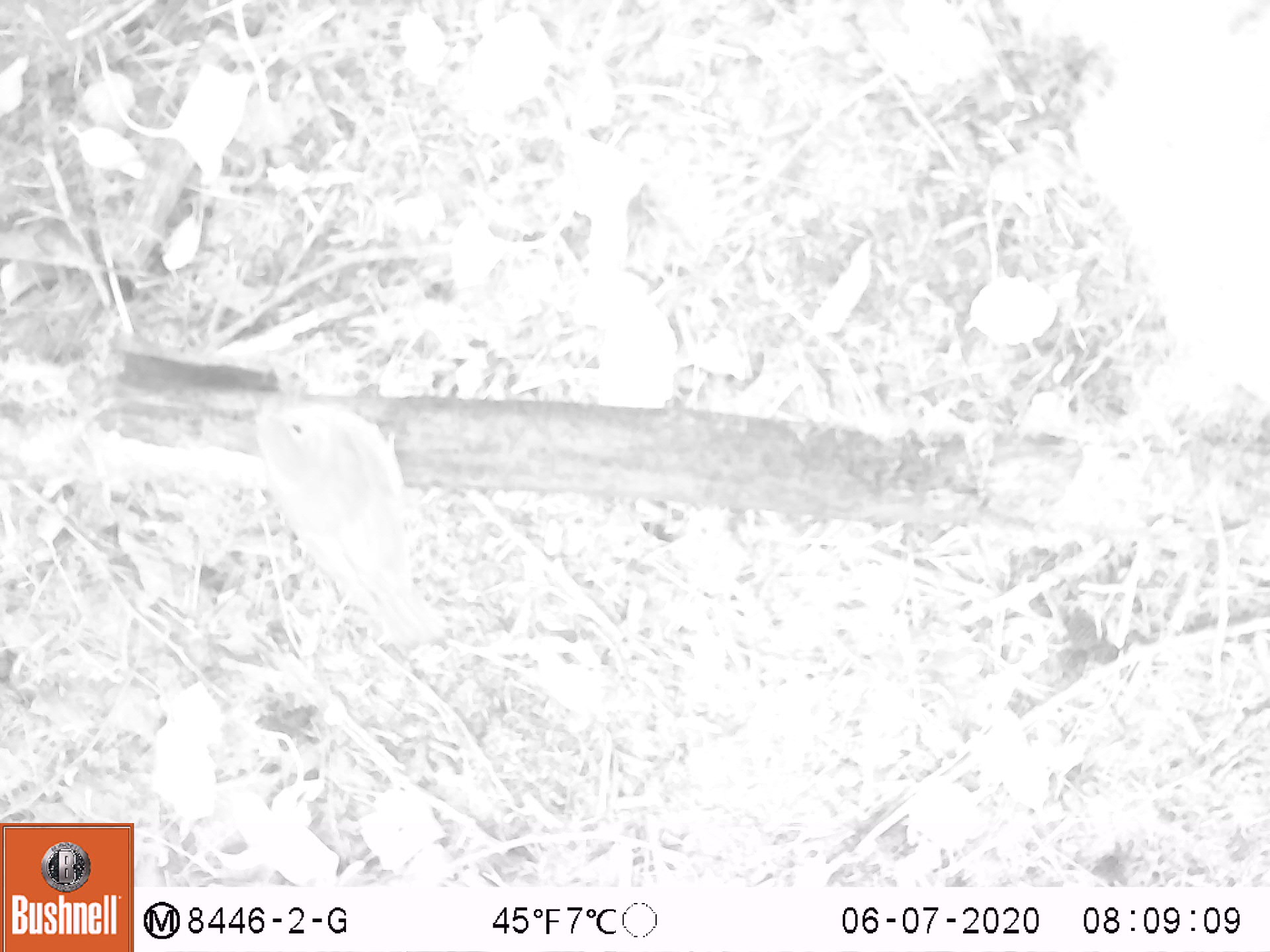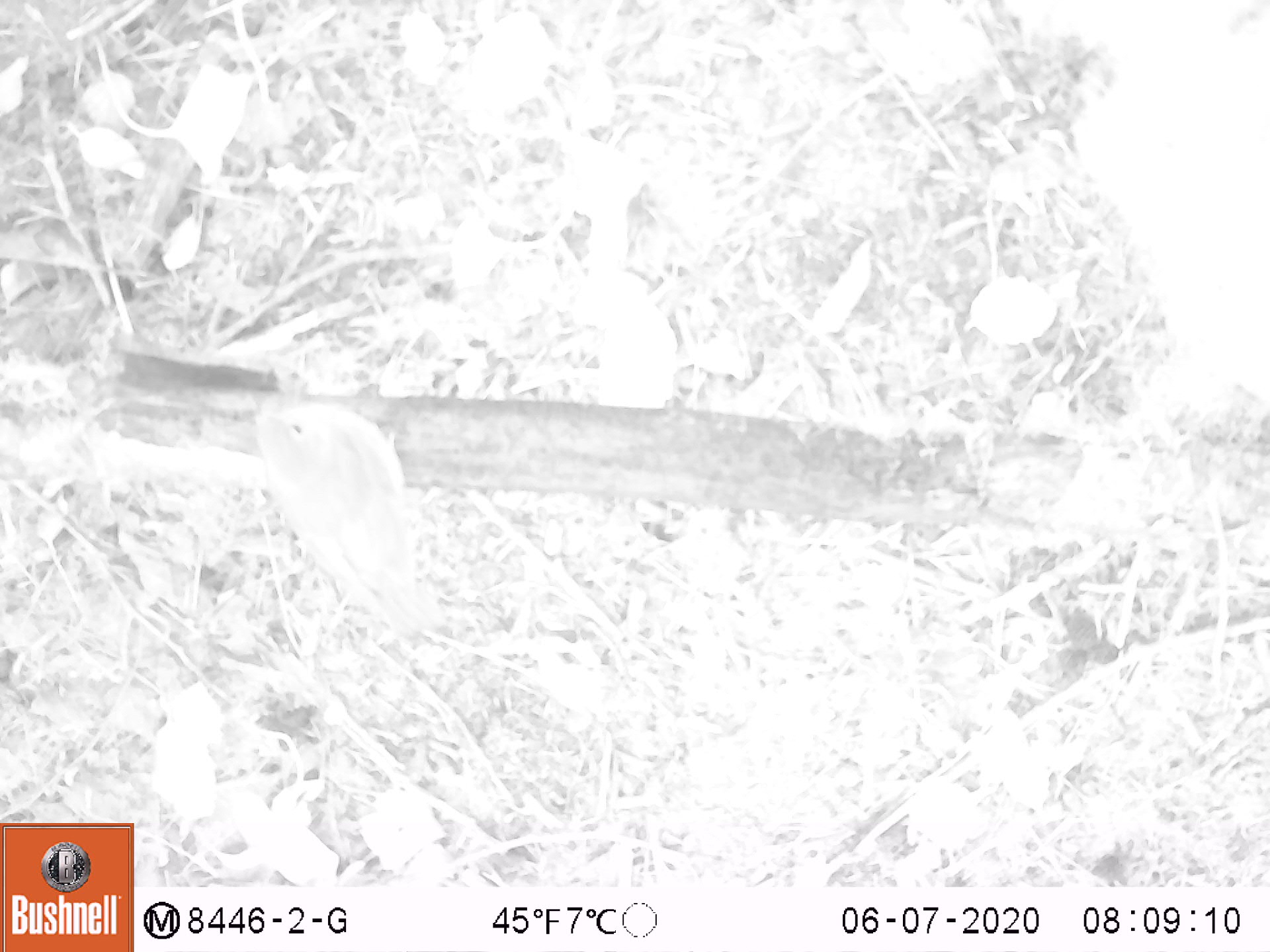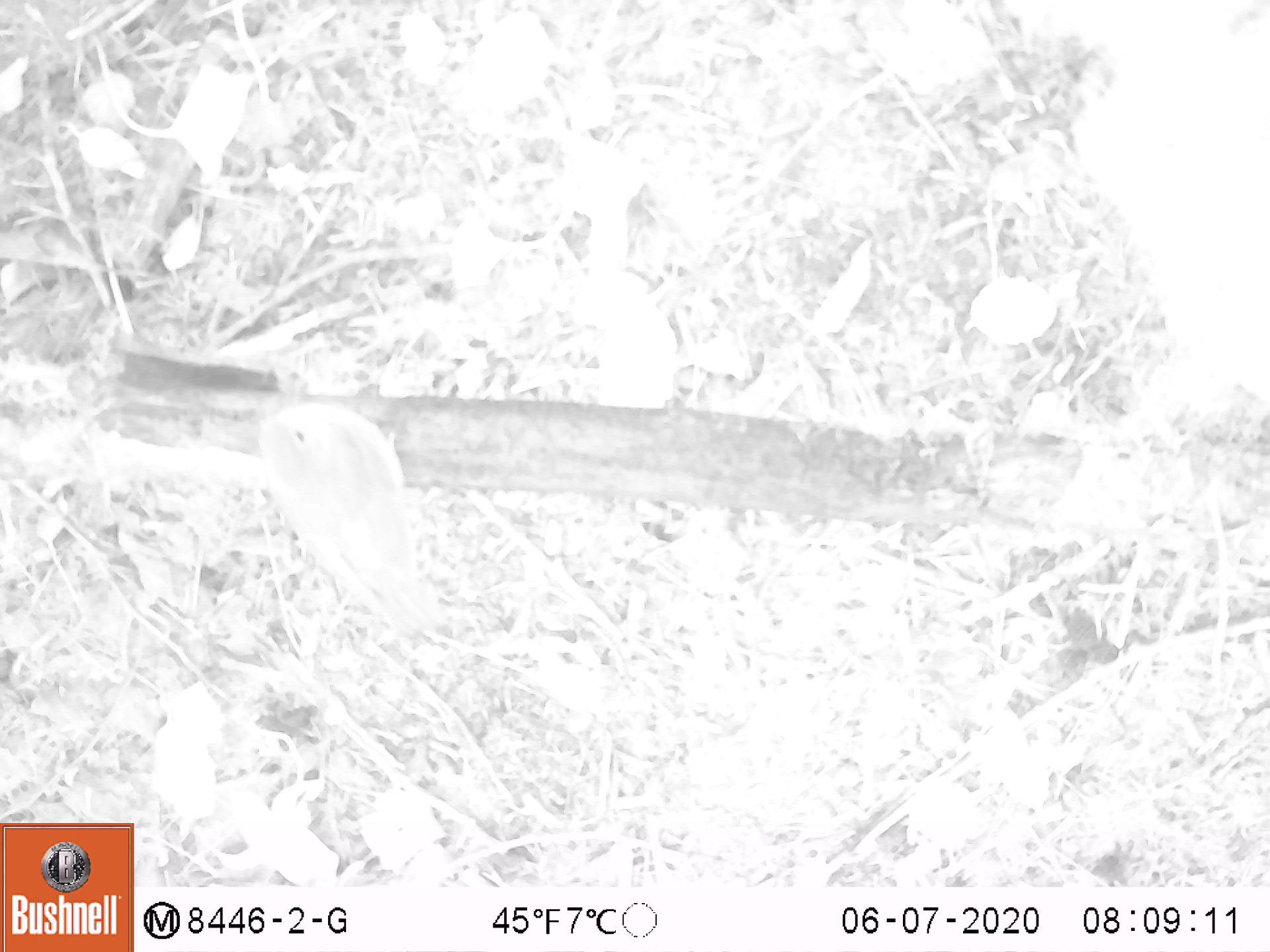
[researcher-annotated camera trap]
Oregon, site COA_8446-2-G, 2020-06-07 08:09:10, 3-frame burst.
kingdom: Animalia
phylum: Chordata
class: Aves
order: Passeriformes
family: Turdidae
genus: Catharus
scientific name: Catharus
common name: brown thrushes and nightingale-thrushes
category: catharus species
Catharus species (brown thrushes and nightingale-thrushes) (Catharus).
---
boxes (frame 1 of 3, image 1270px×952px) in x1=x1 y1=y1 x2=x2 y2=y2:
catharus species: x1=236 y1=380 x2=455 y2=646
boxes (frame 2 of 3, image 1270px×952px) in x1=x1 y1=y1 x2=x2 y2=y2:
catharus species: x1=241 y1=375 x2=459 y2=637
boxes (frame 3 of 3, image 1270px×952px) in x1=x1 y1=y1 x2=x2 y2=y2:
catharus species: x1=250 y1=387 x2=459 y2=637